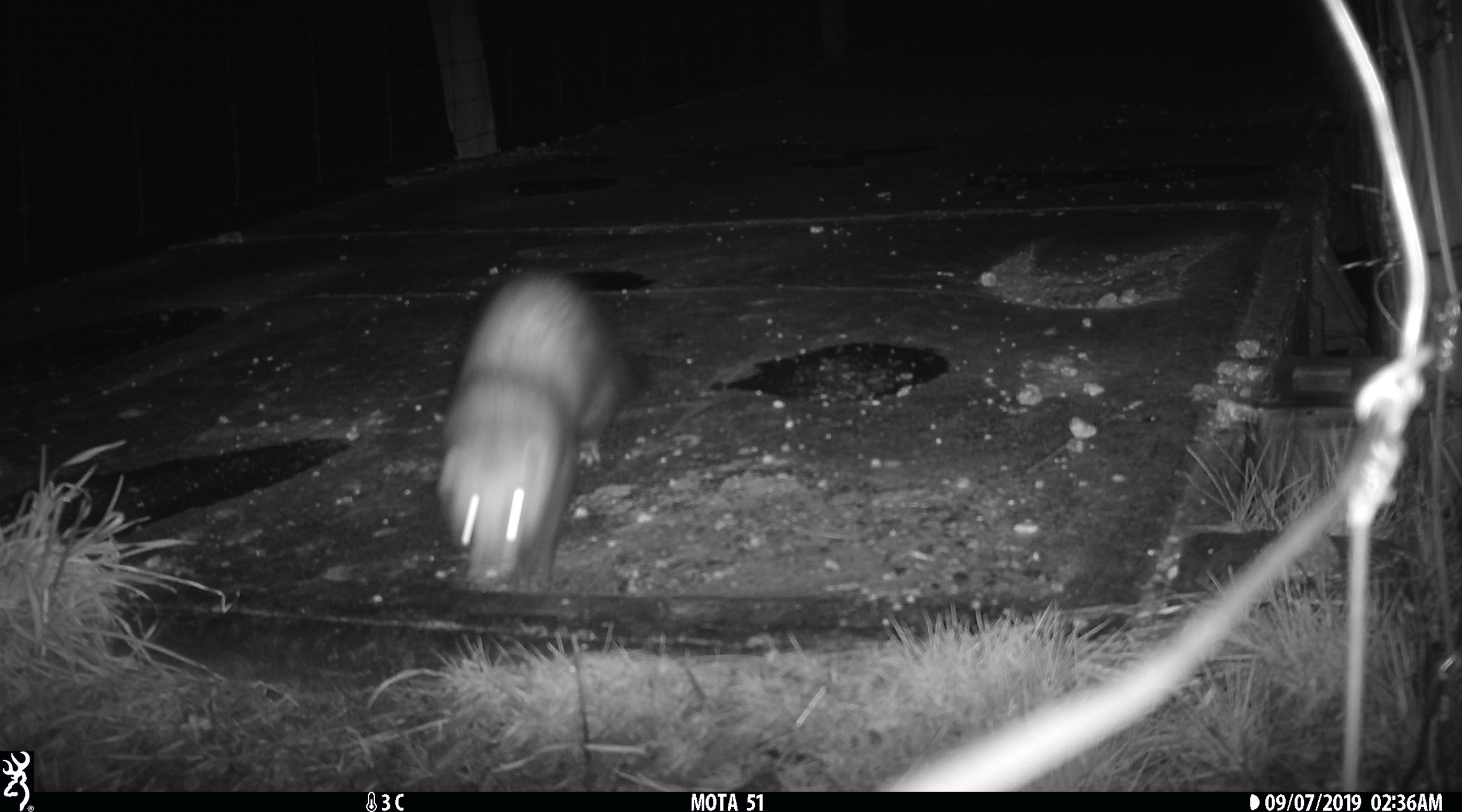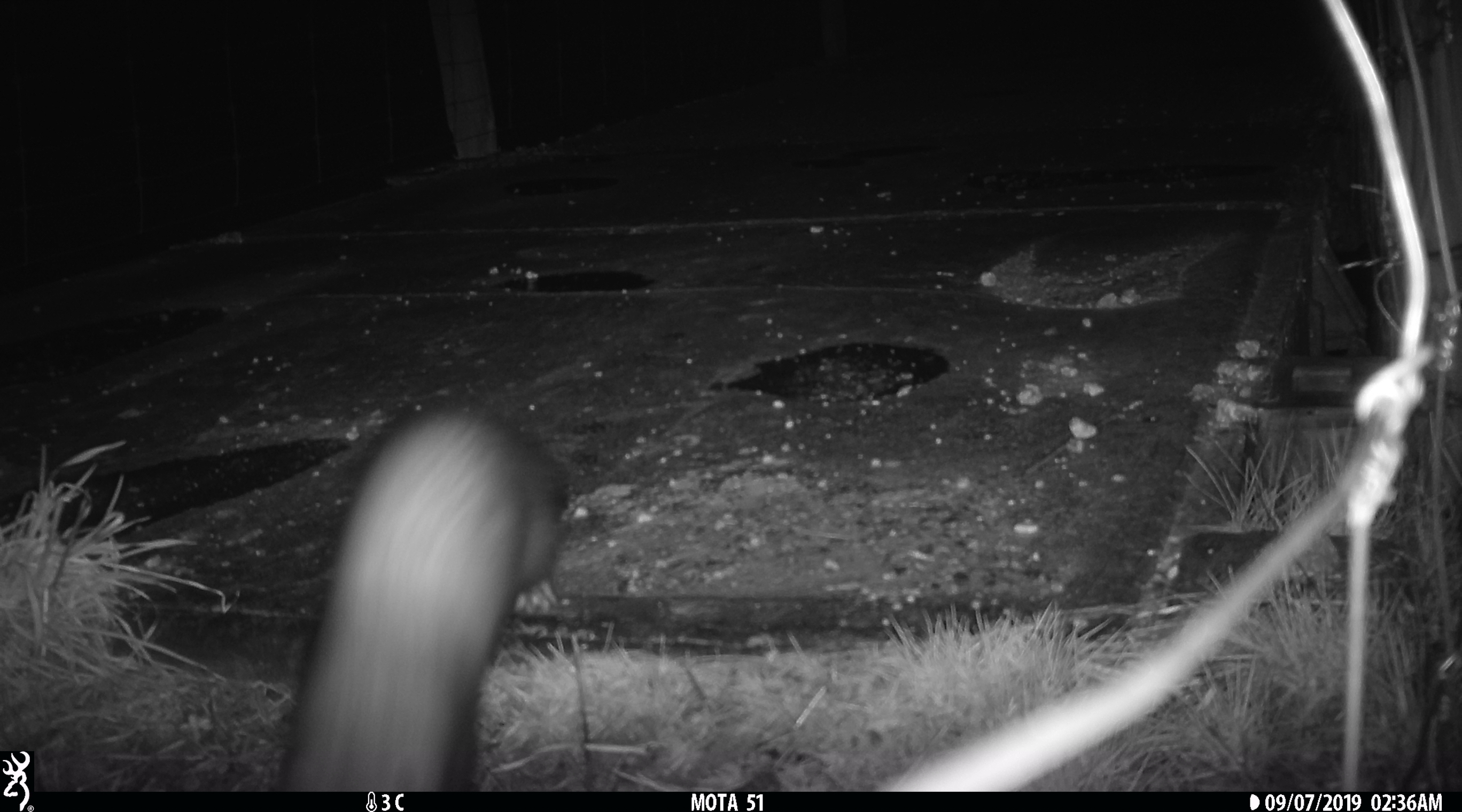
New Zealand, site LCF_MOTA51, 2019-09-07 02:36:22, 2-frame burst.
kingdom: Animalia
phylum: Chordata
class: Mammalia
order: Carnivora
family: Mustelidae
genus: Mustela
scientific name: Mustela furo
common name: ferret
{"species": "ferret (Mustela furo)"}